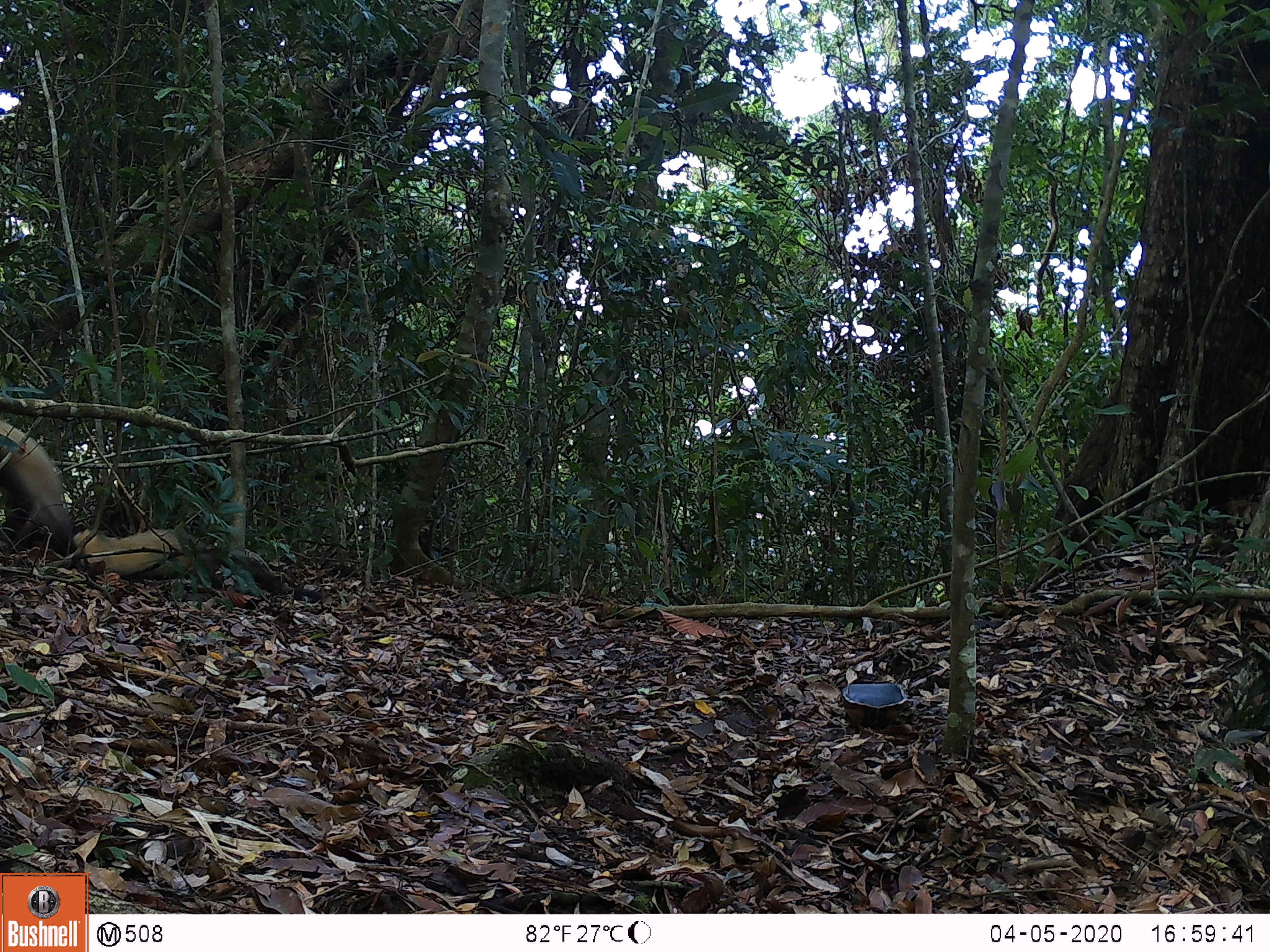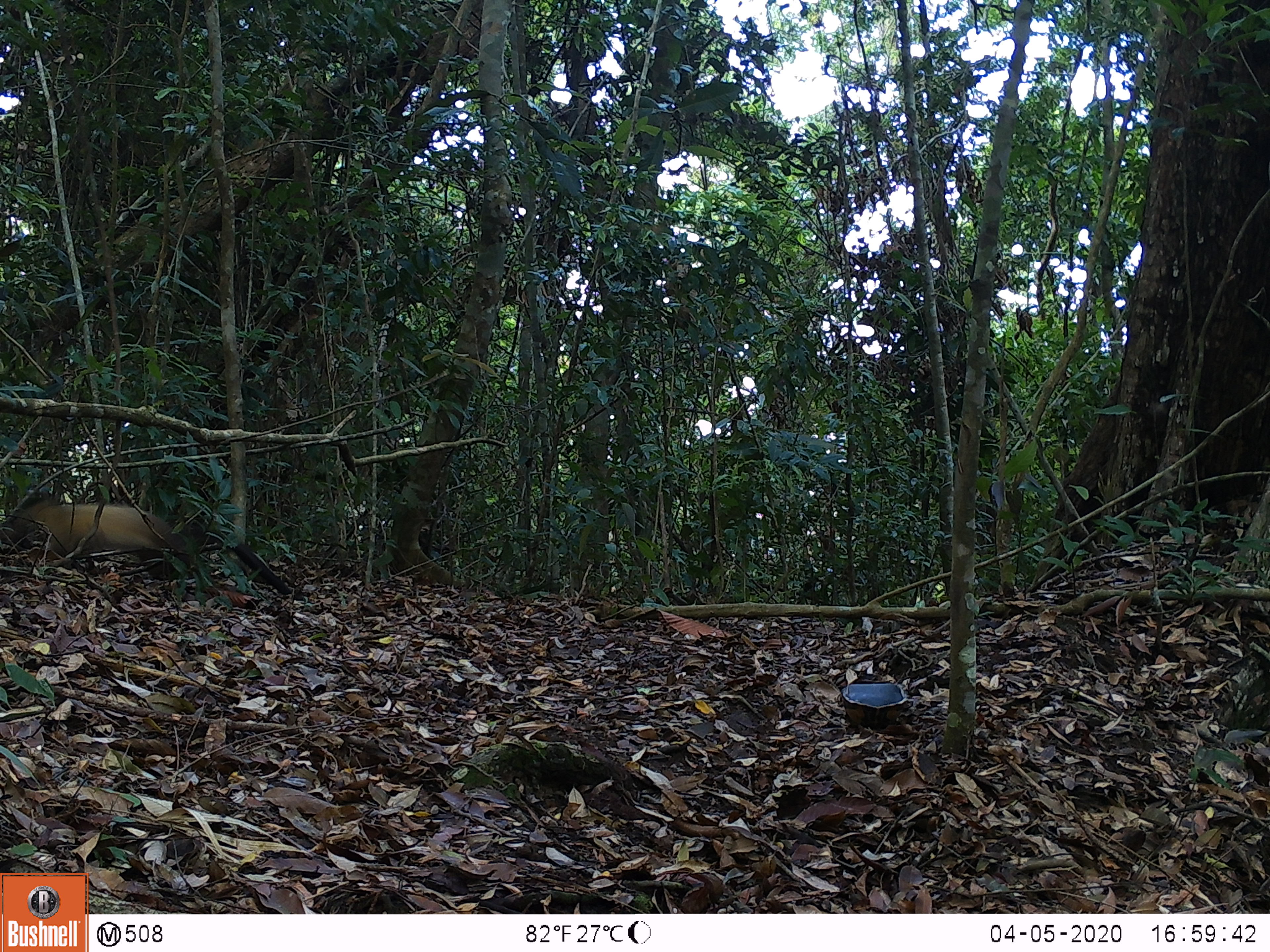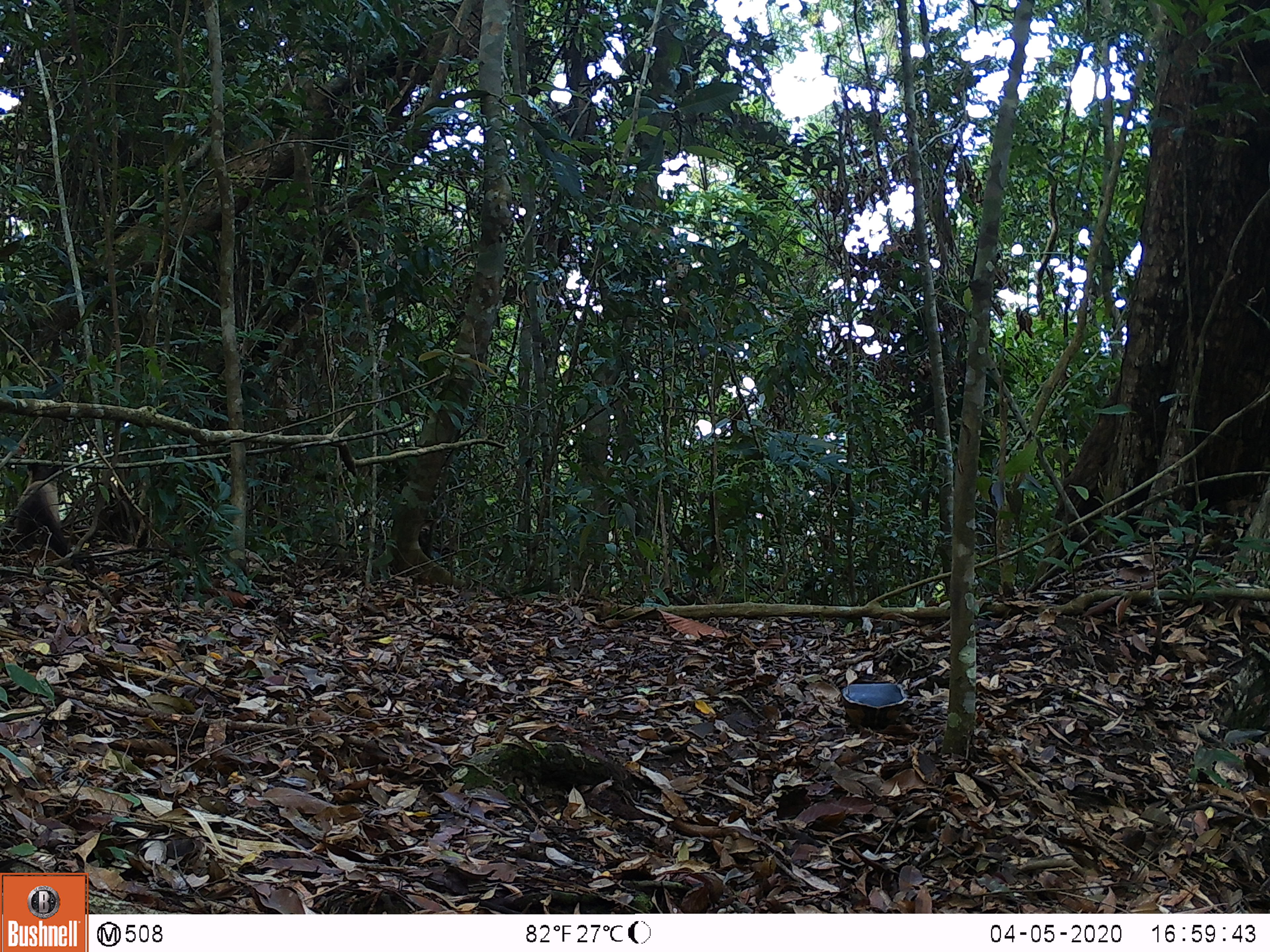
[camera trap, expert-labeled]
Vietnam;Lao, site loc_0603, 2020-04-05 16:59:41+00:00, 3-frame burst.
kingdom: Animalia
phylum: Chordata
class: Mammalia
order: Carnivora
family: Mustelidae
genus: Martes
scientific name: Martes flavigula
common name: yellow-throated marten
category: yellow throated marten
Yellow throated marten (yellow-throated marten) (Martes flavigula). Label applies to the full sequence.